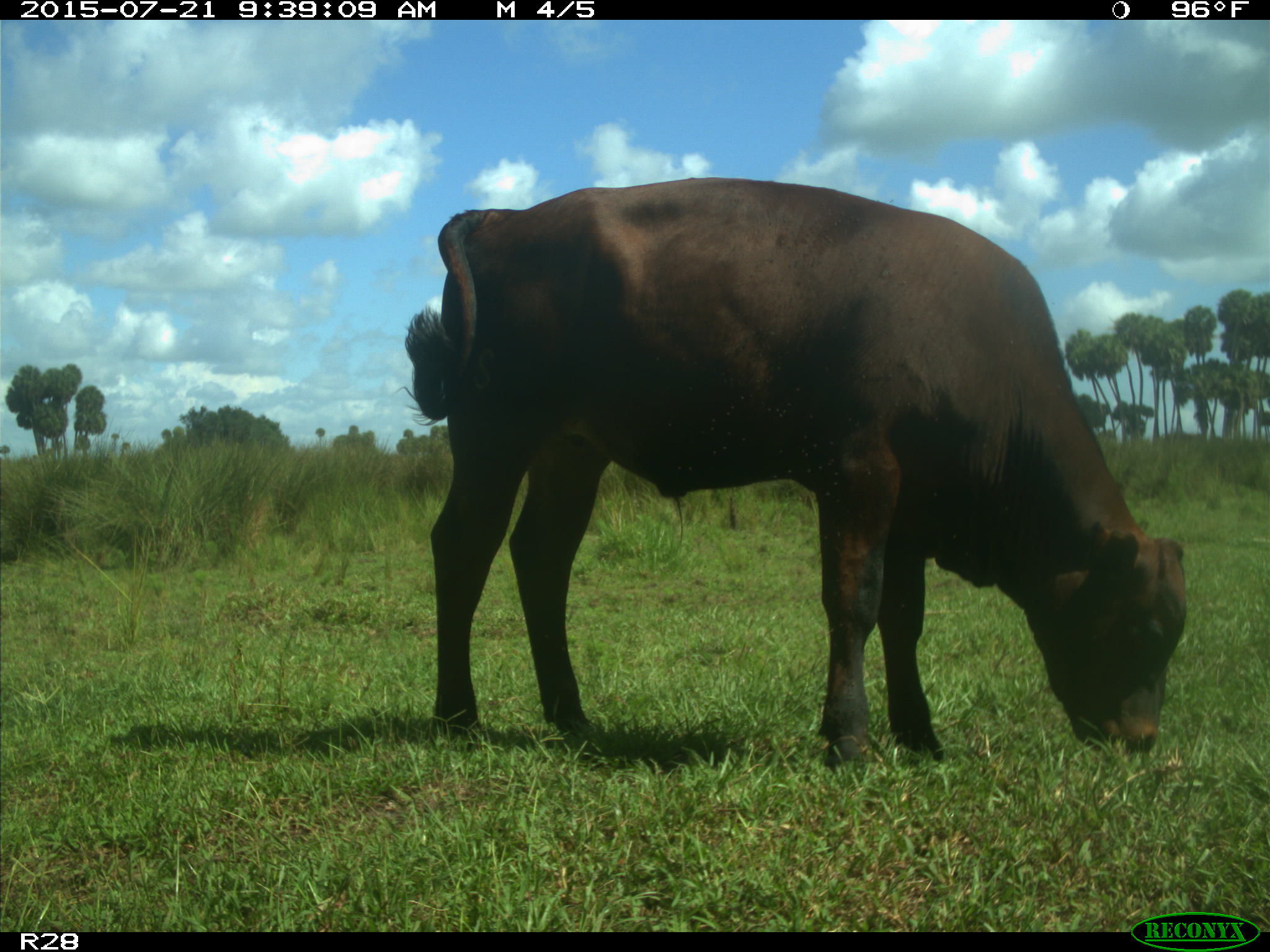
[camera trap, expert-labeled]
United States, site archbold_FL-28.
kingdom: Animalia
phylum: Chordata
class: Mammalia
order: Artiodactyla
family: Bovidae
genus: Bos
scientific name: Bos taurus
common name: domestic cow